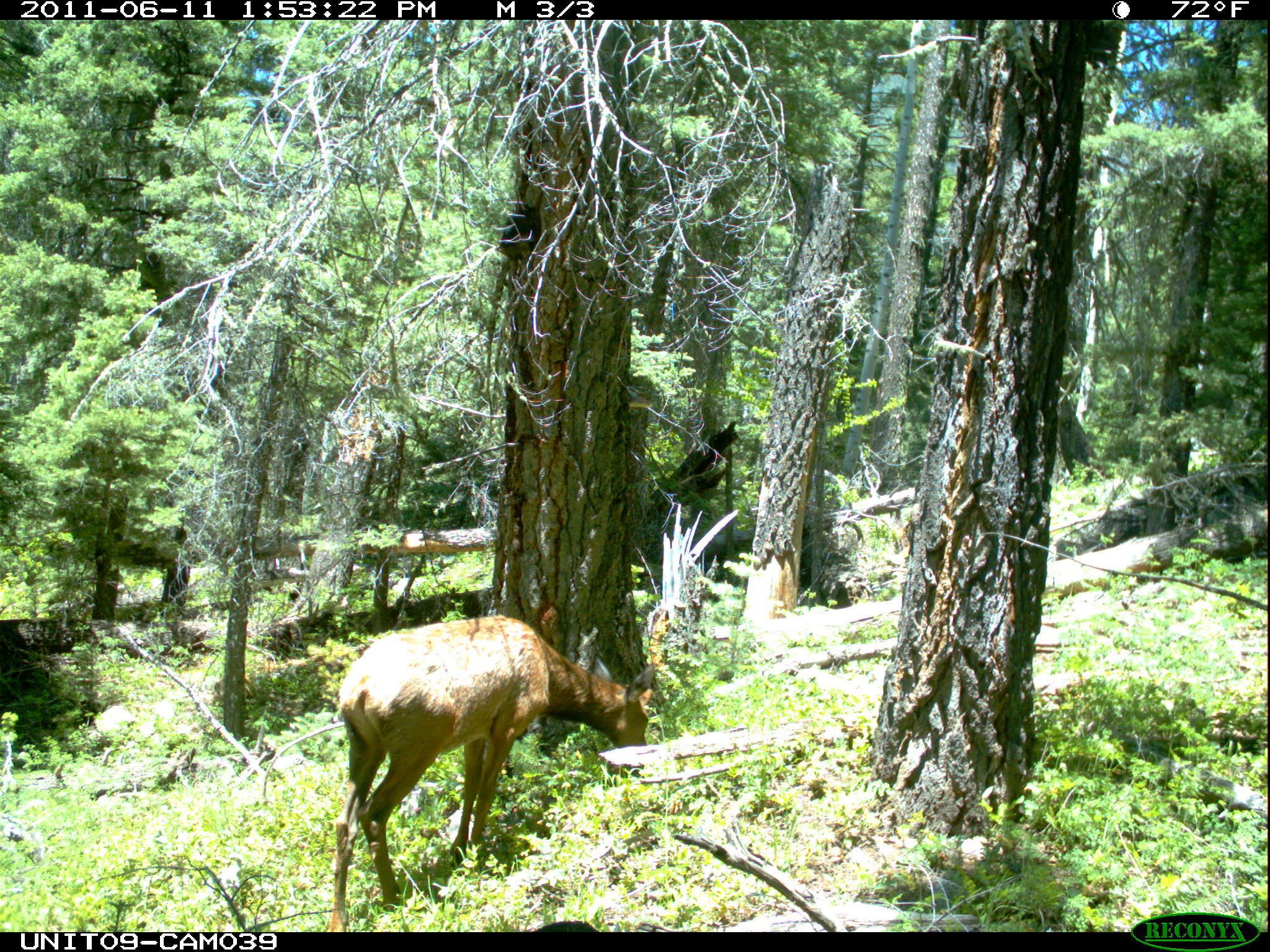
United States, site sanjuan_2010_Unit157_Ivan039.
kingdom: Animalia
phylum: Chordata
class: Mammalia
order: Artiodactyla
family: Cervidae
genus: Cervus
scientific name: Cervus elaphus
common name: red deer